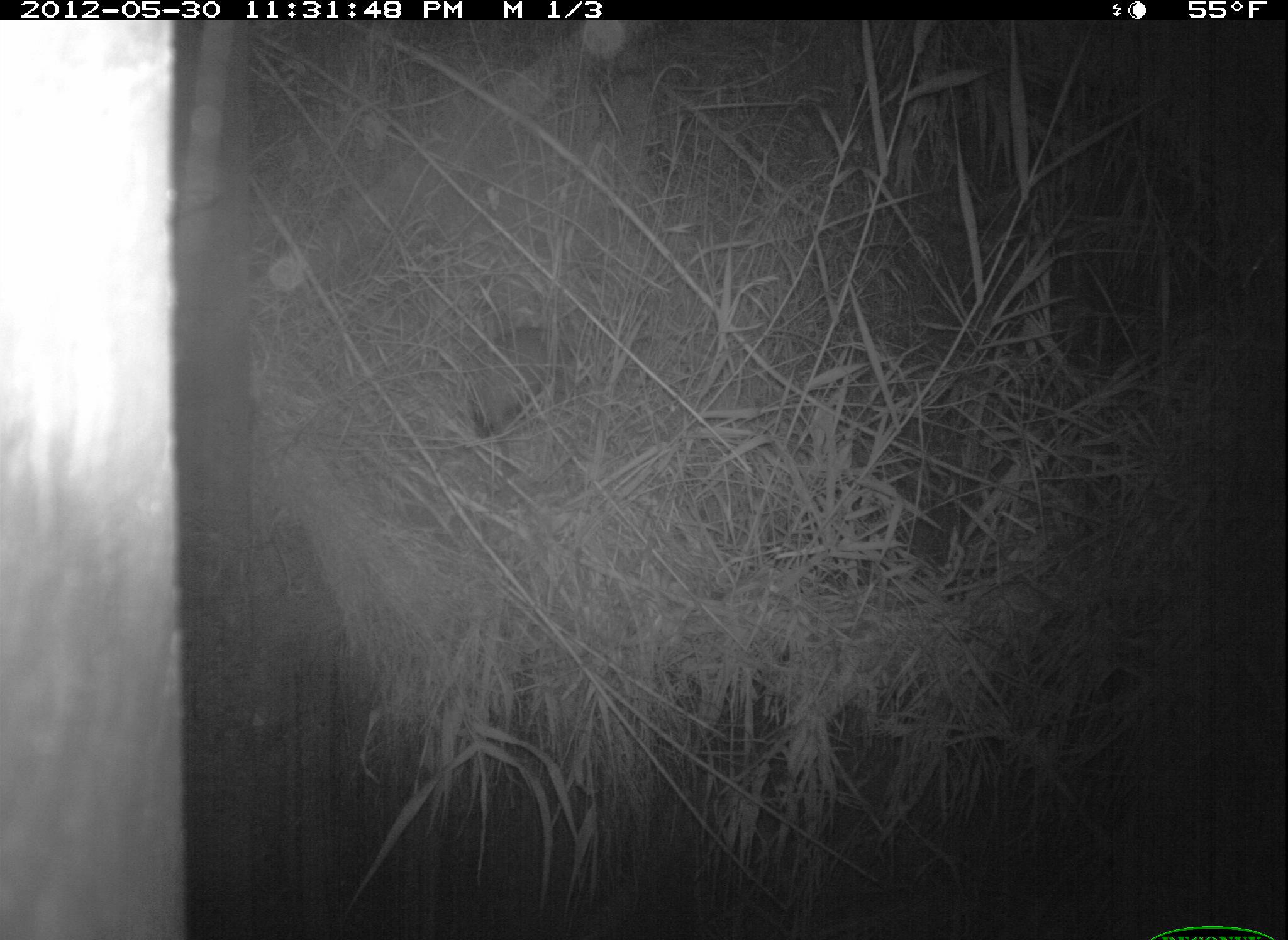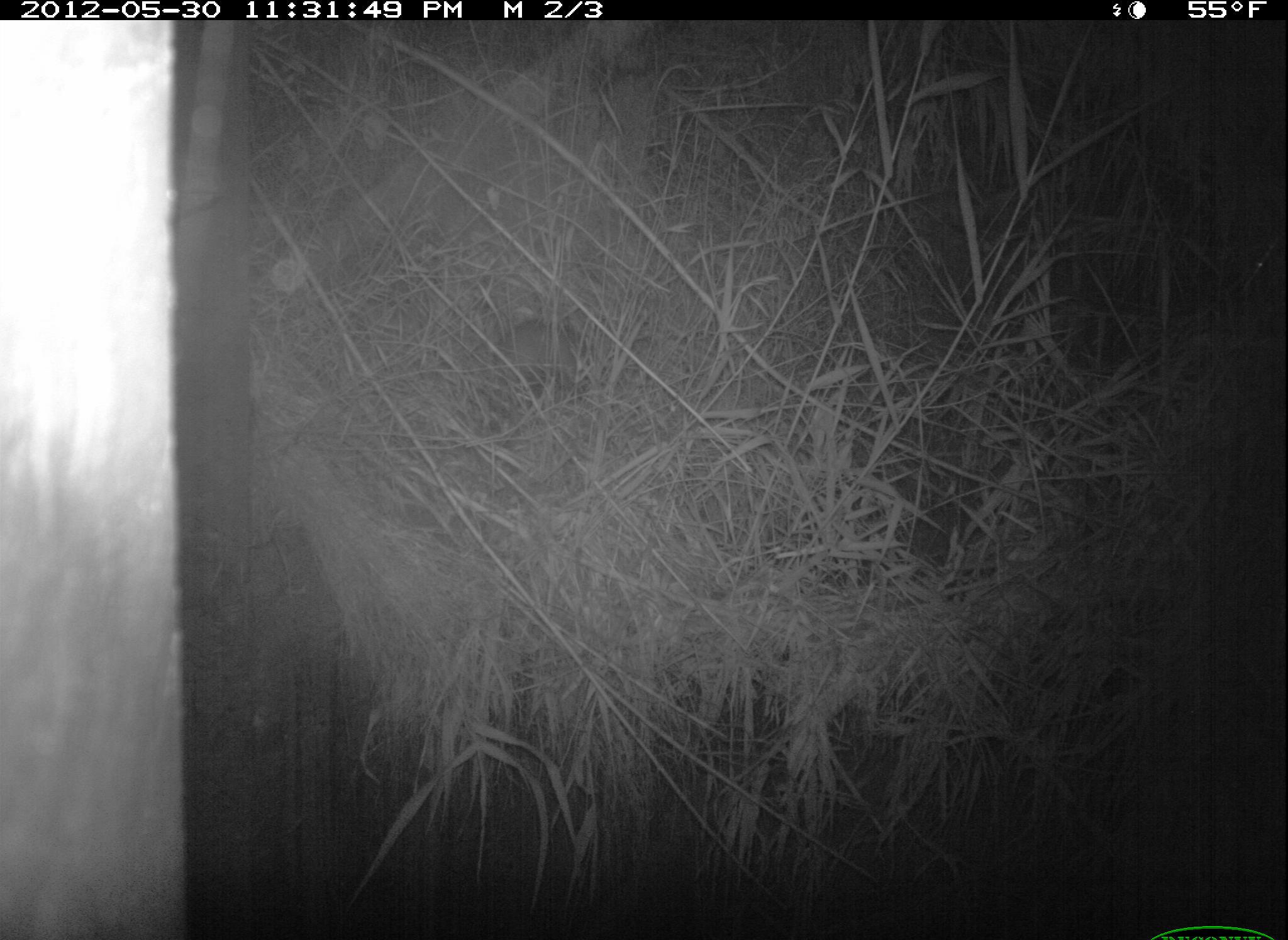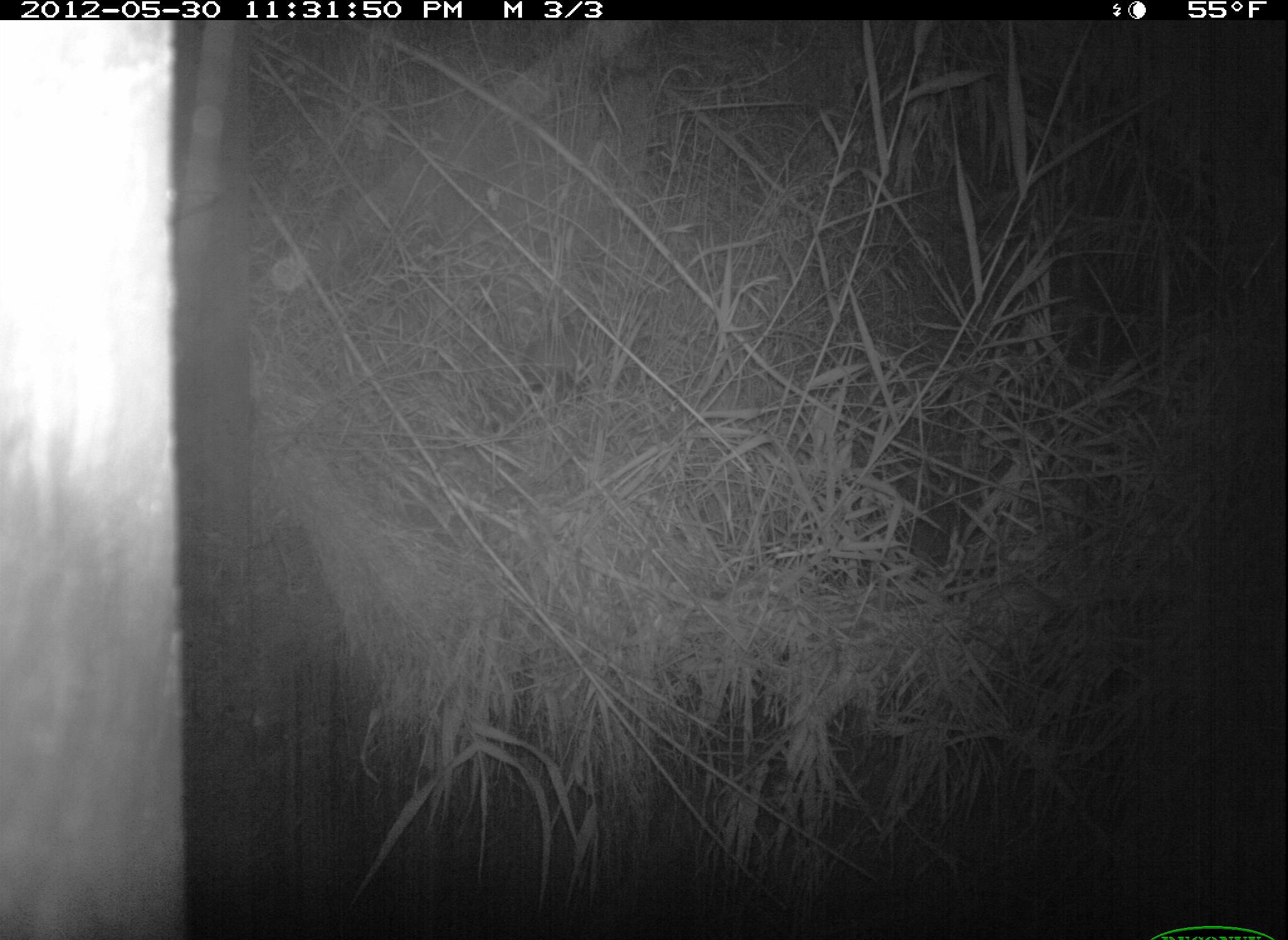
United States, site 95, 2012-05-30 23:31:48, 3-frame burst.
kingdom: Animalia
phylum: Chordata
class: Mammalia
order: Didelphimorphia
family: Didelphidae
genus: Didelphis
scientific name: Didelphis virginiana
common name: virginia opossum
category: opossum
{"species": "opossum (virginia opossum) (Didelphis virginiana)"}